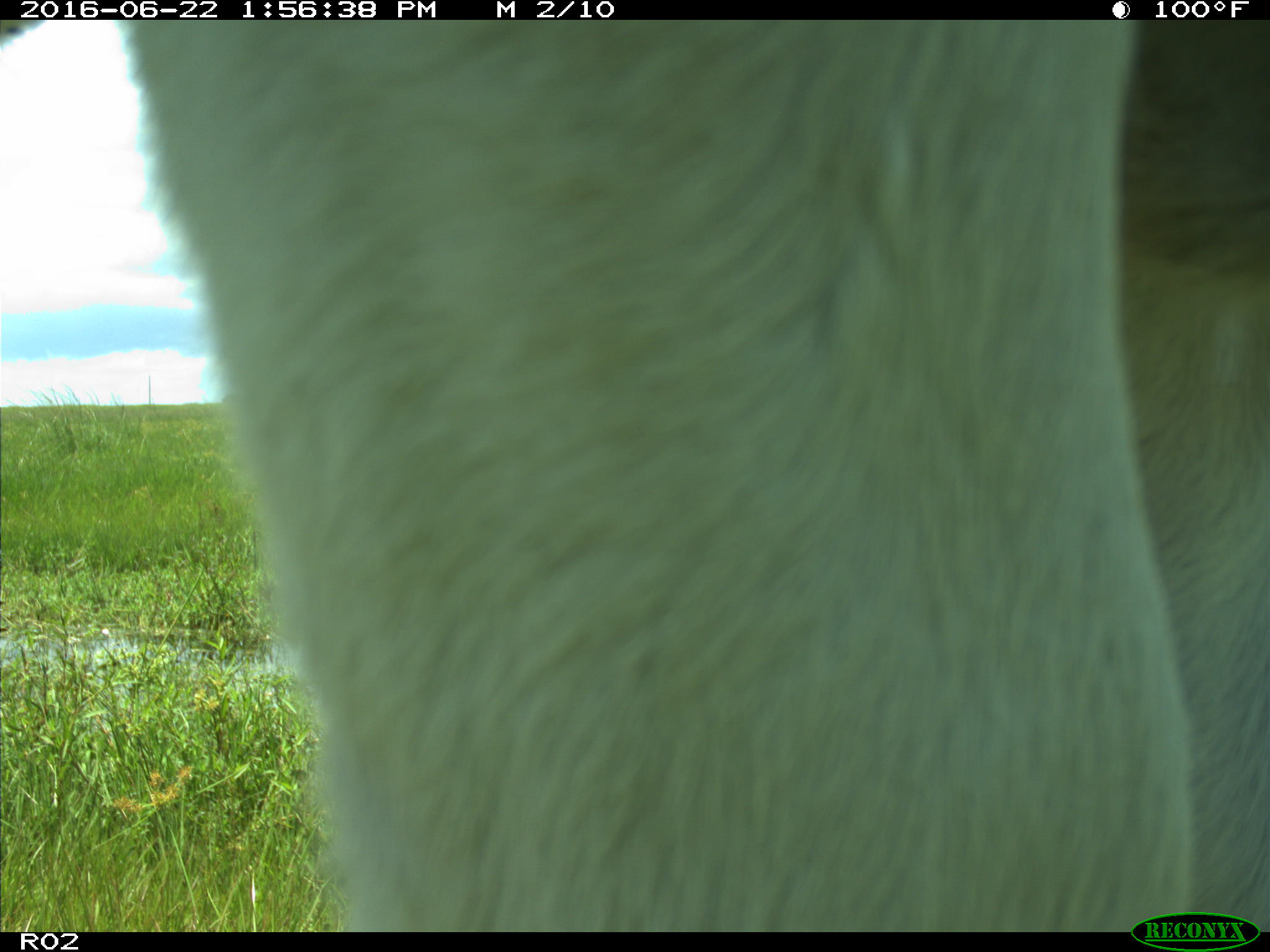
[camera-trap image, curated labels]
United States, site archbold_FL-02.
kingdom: Animalia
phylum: Chordata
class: Mammalia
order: Artiodactyla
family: Bovidae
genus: Bos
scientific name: Bos taurus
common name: domestic cow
Bos taurus (domestic cow).